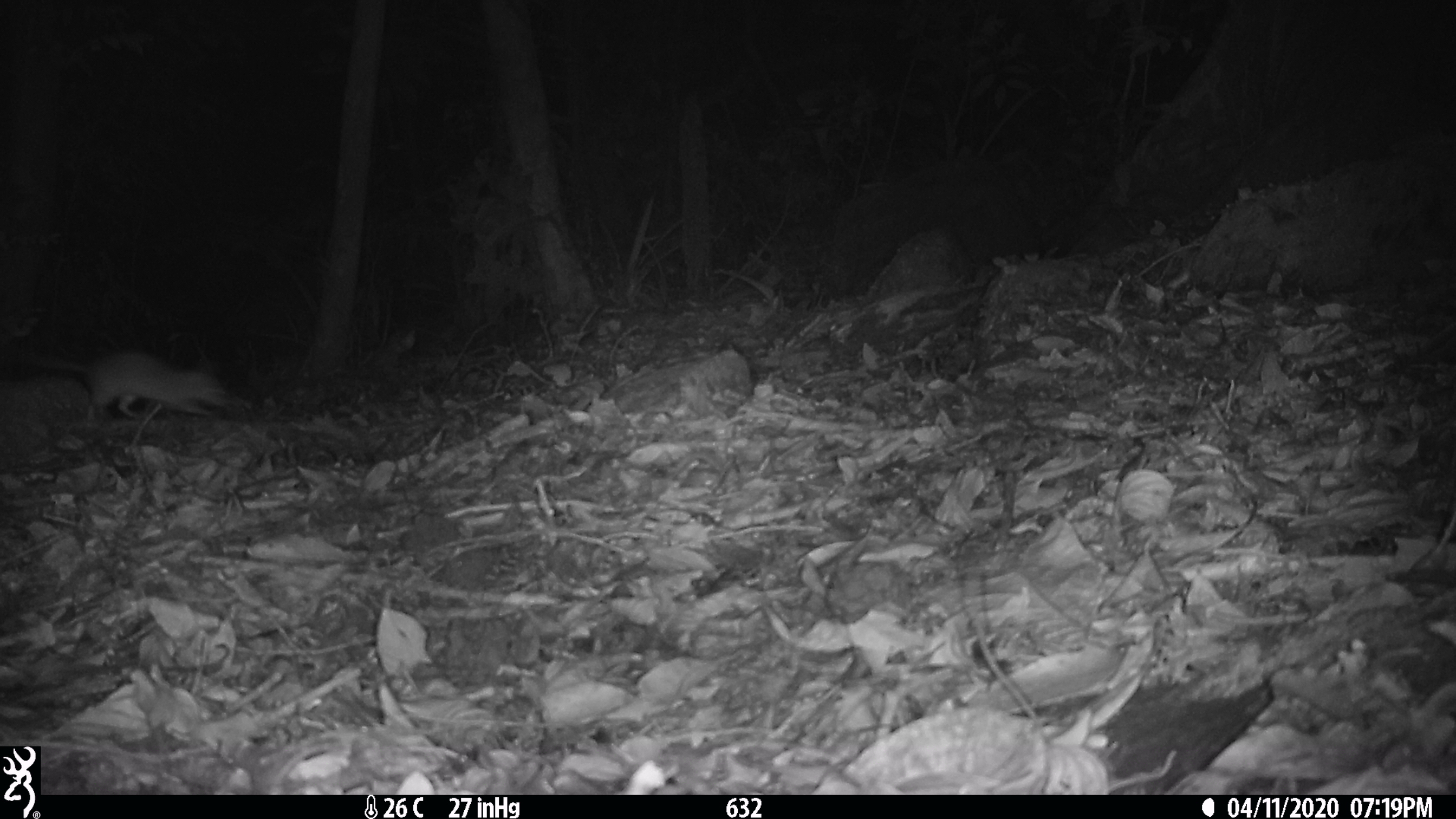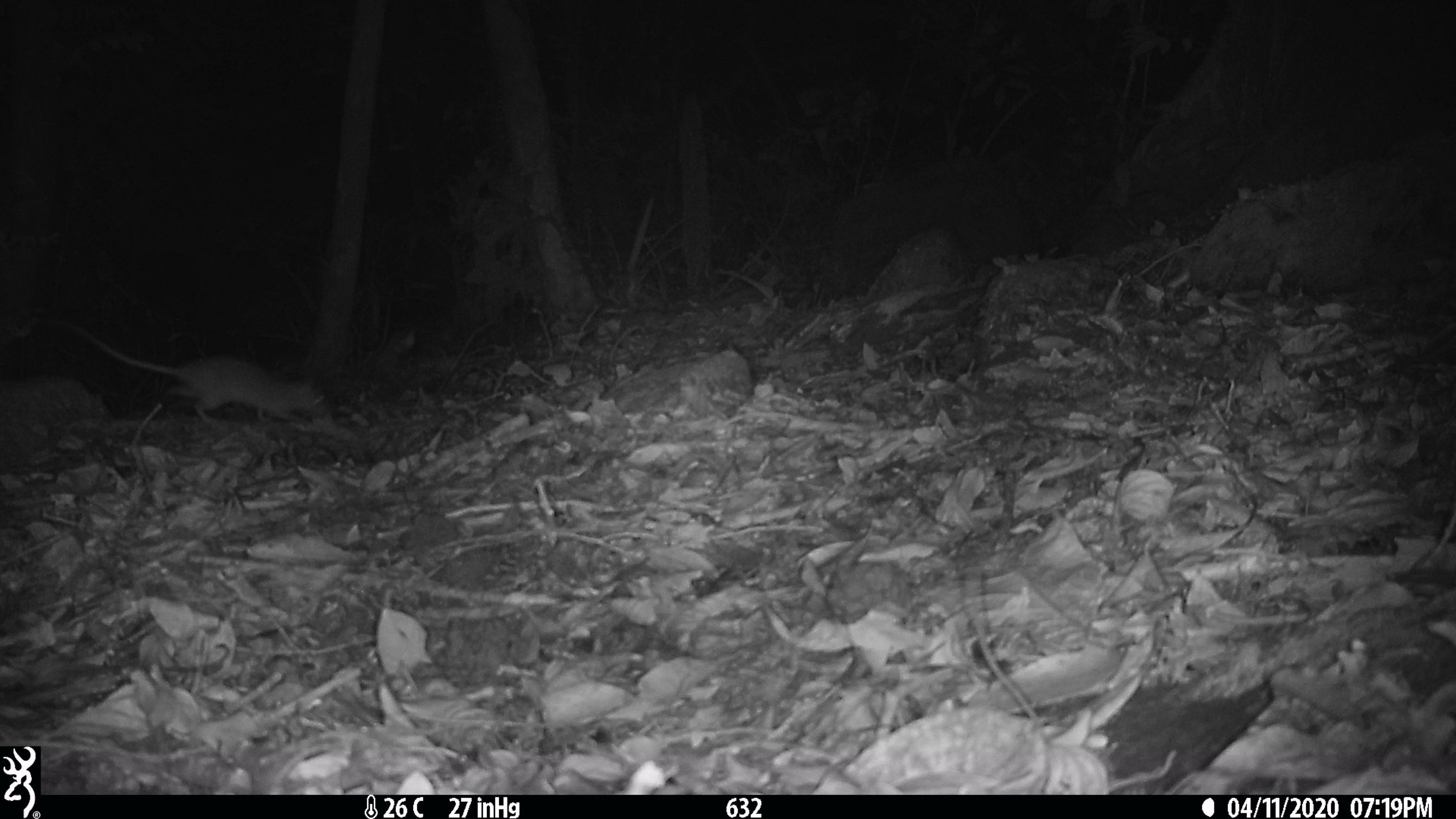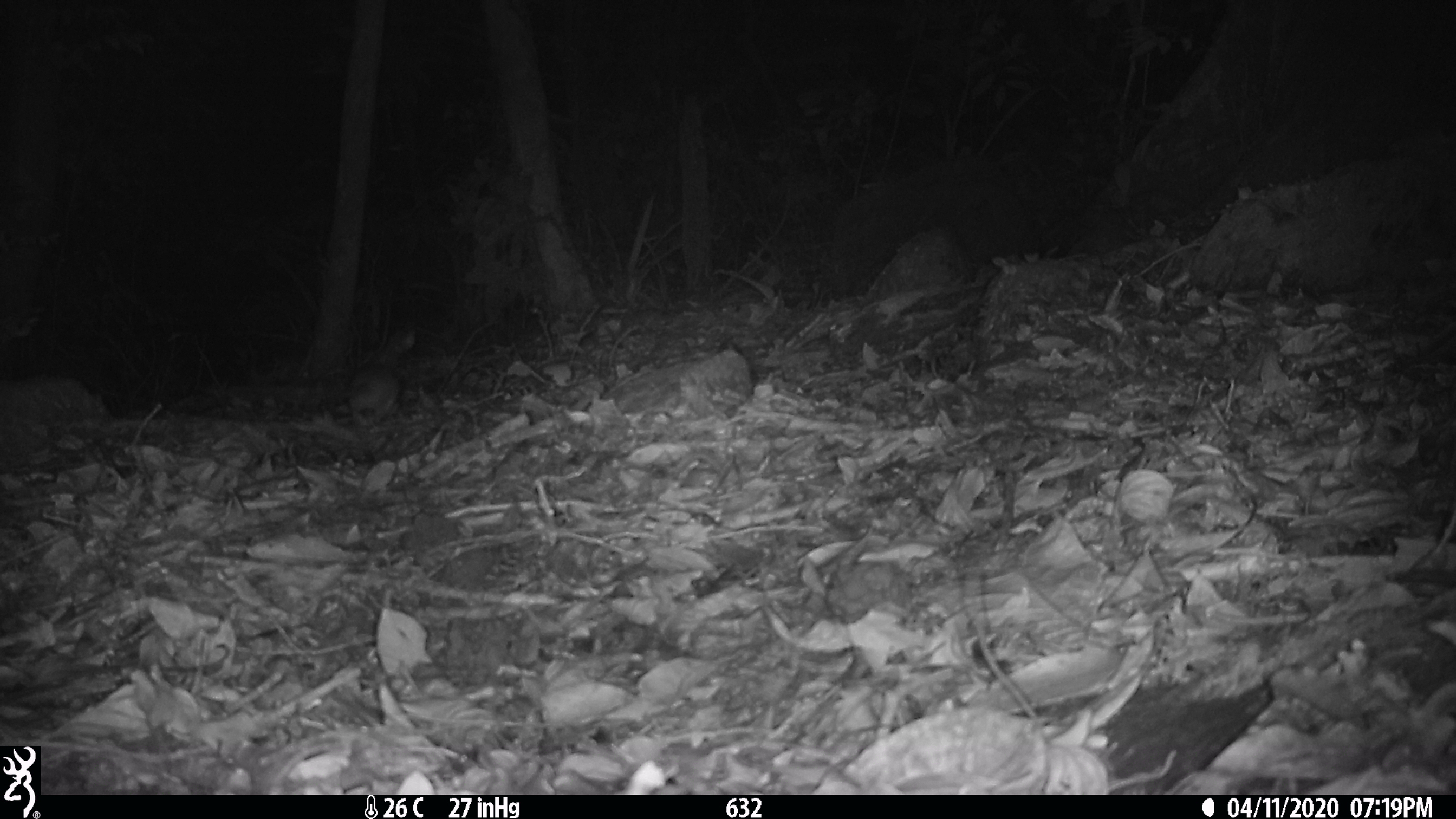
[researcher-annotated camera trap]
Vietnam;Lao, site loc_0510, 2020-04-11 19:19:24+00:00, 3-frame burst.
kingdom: Animalia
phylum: Chordata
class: Mammalia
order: Rodentia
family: Muridae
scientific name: Muridae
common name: old-world mice and rats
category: unidentified murid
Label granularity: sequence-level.